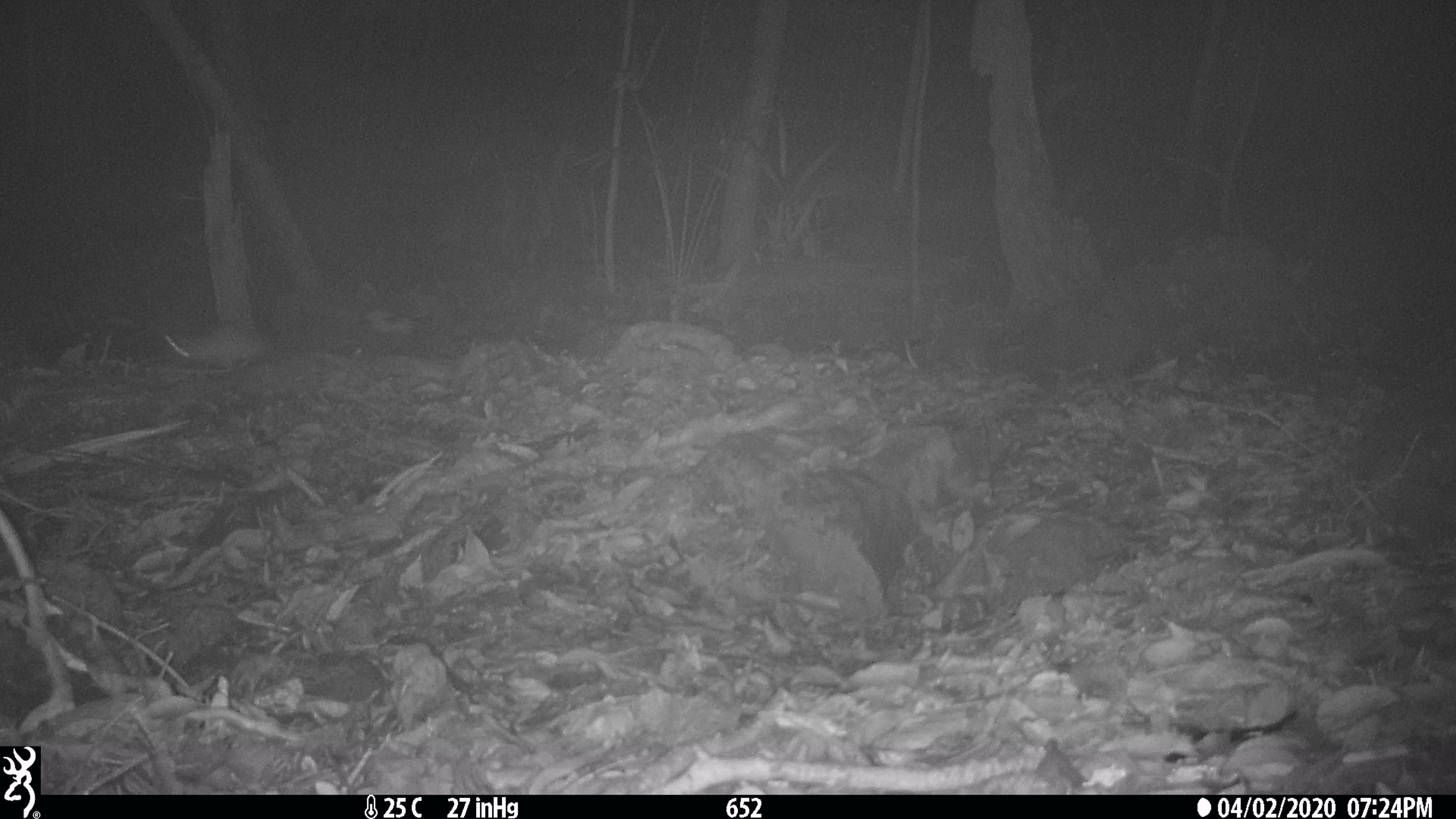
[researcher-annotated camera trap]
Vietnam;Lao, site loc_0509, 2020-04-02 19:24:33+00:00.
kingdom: Animalia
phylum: Chordata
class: Mammalia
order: Rodentia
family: Muridae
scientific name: Muridae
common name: old-world mice and rats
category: unidentified murid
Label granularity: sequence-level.